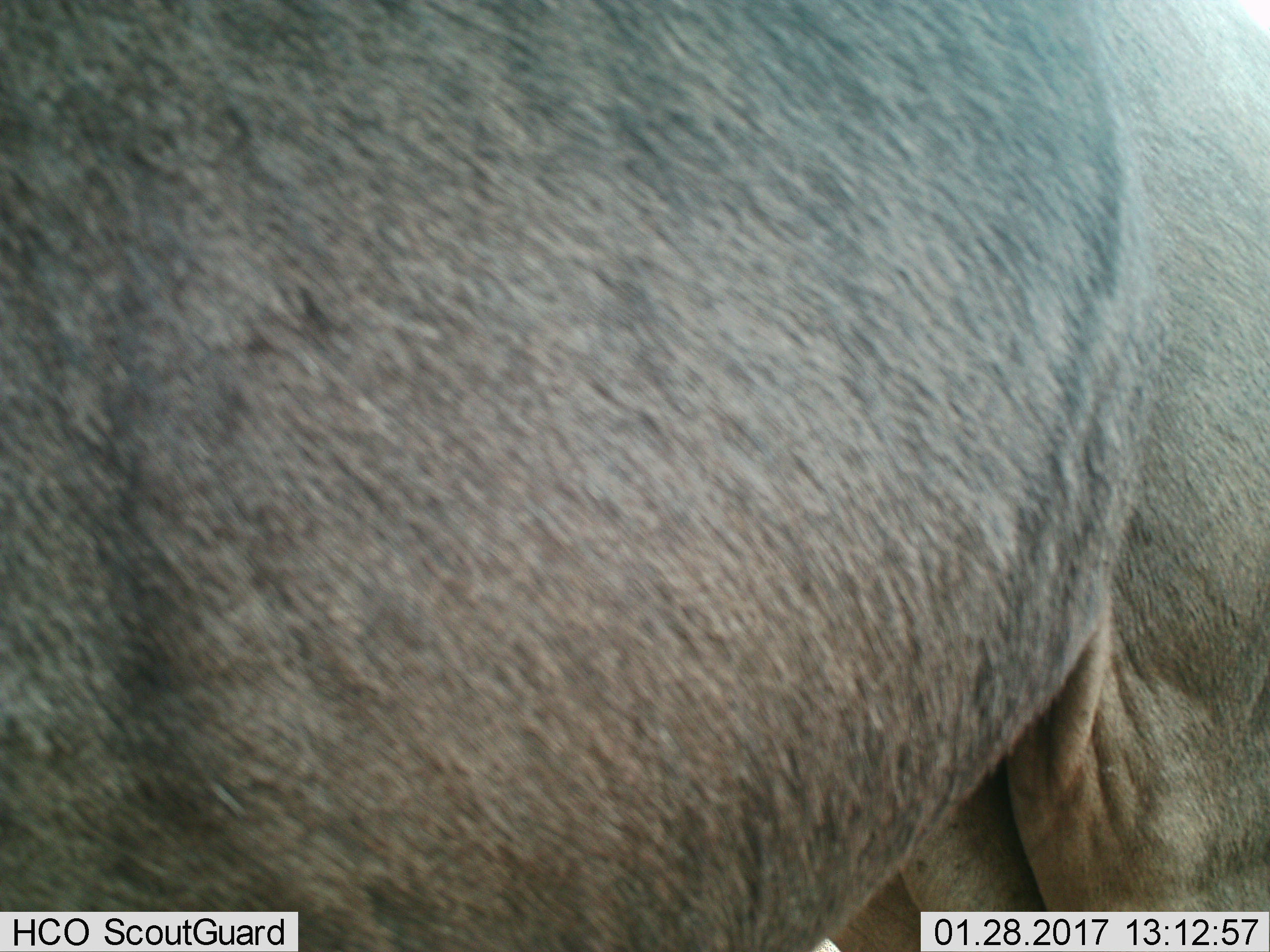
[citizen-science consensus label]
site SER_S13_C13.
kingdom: Animalia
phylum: Chordata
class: Mammalia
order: Artiodactyla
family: Bovidae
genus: Connochaetes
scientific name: Connochaetes taurinus taurinus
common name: blue wildebeest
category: wildebeestblue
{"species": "wildebeestblue (blue wildebeest) (Connochaetes taurinus taurinus)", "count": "1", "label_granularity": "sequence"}